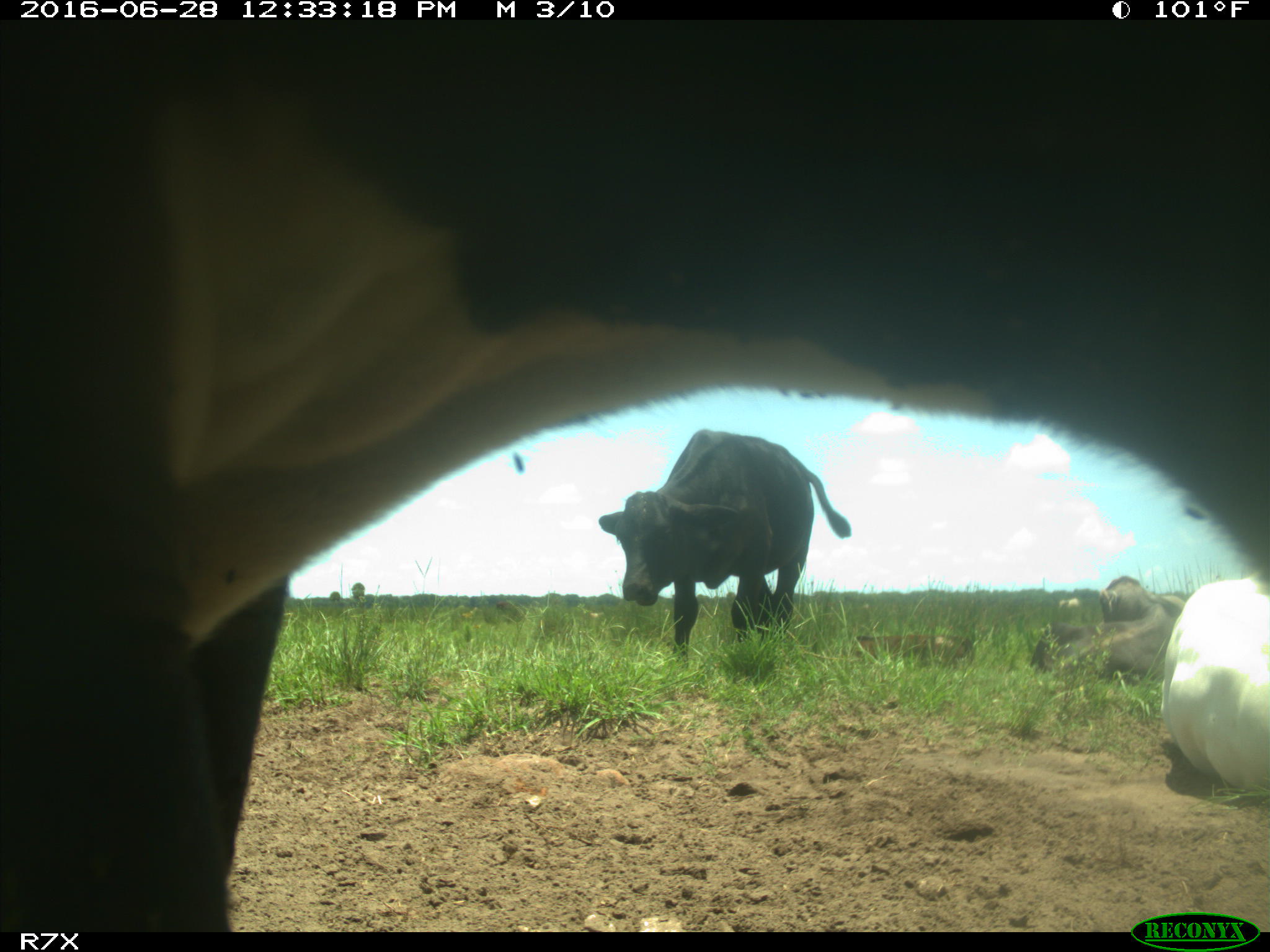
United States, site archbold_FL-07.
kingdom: Animalia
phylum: Chordata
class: Mammalia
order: Artiodactyla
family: Bovidae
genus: Bos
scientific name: Bos taurus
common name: domestic cow